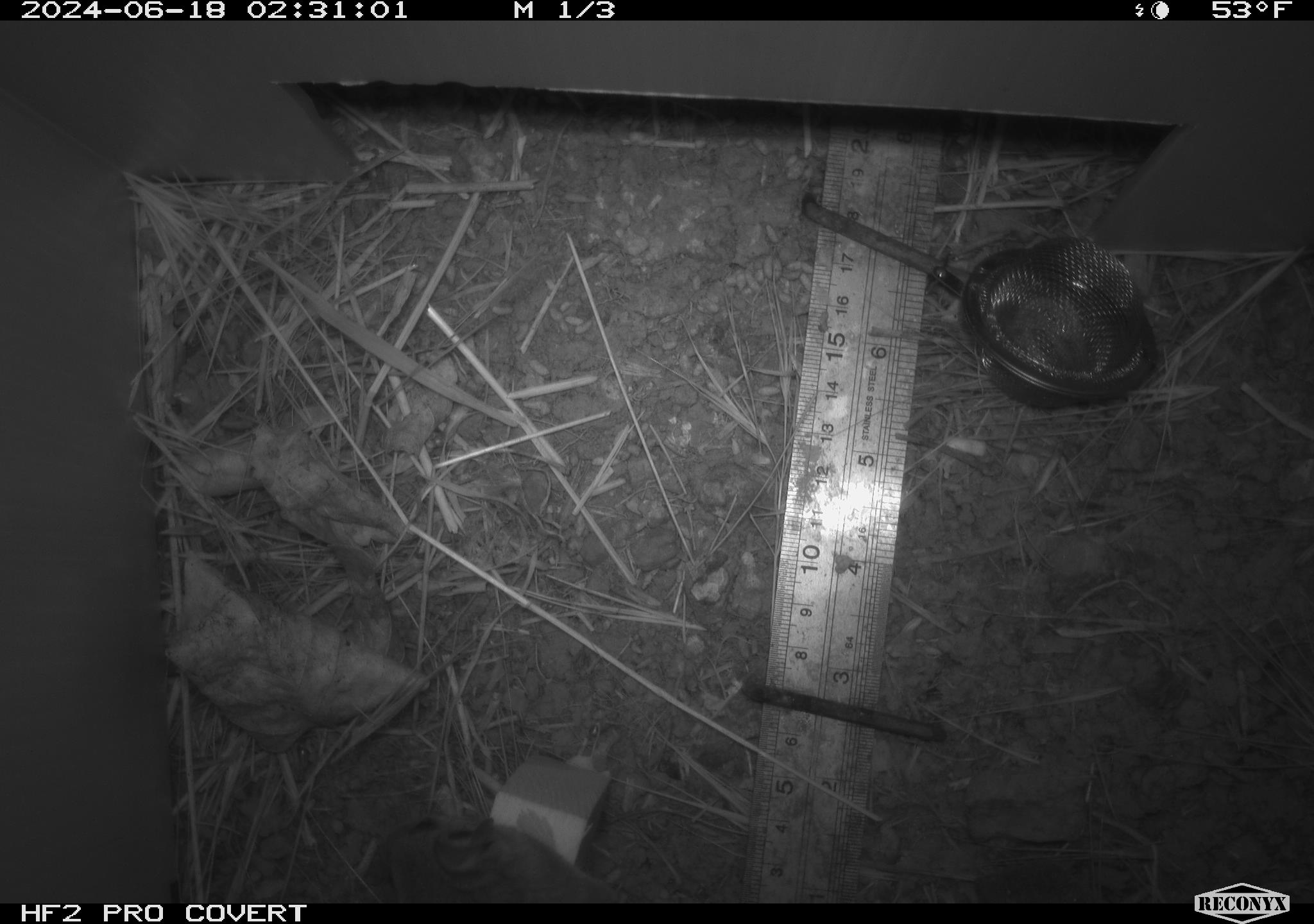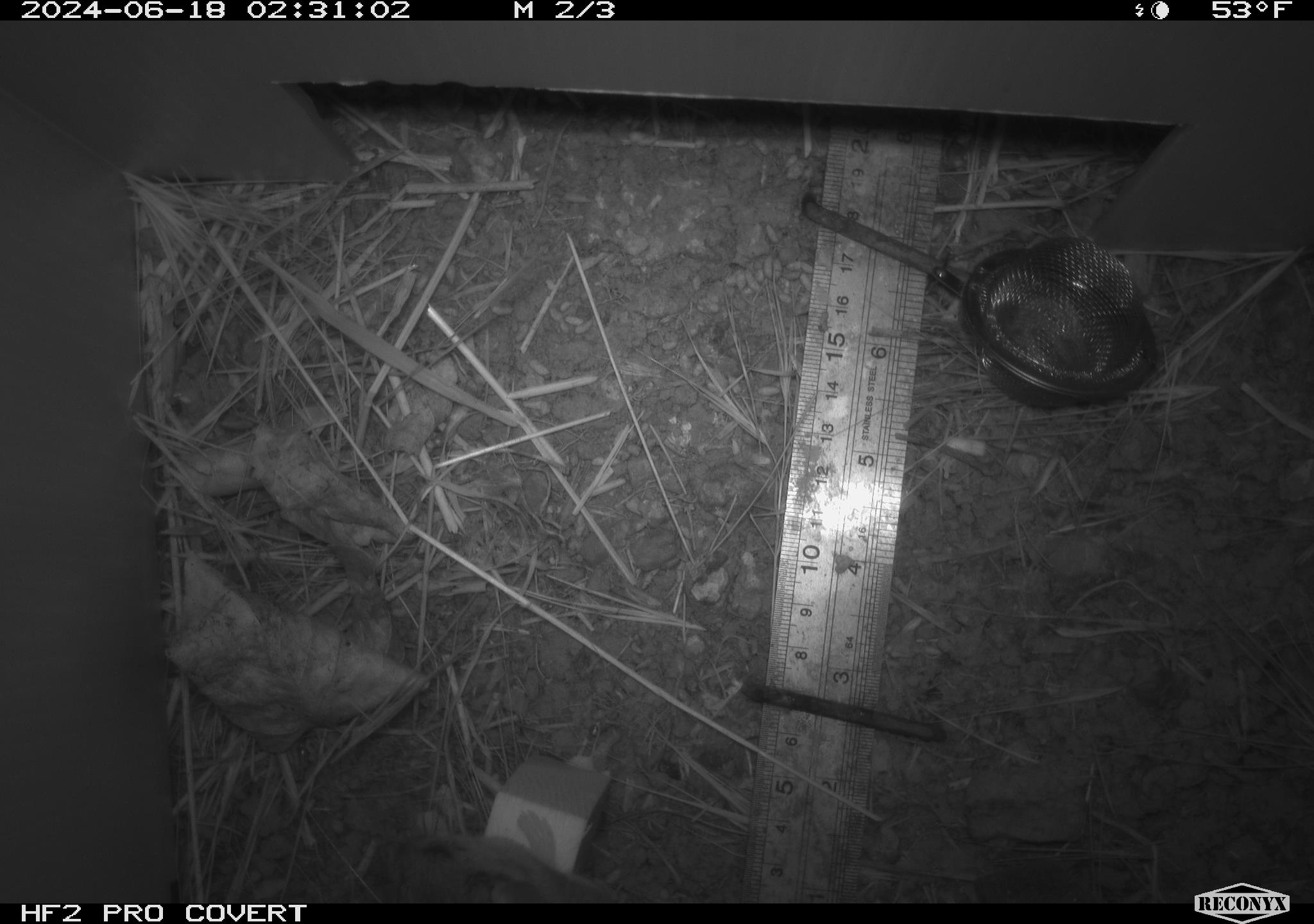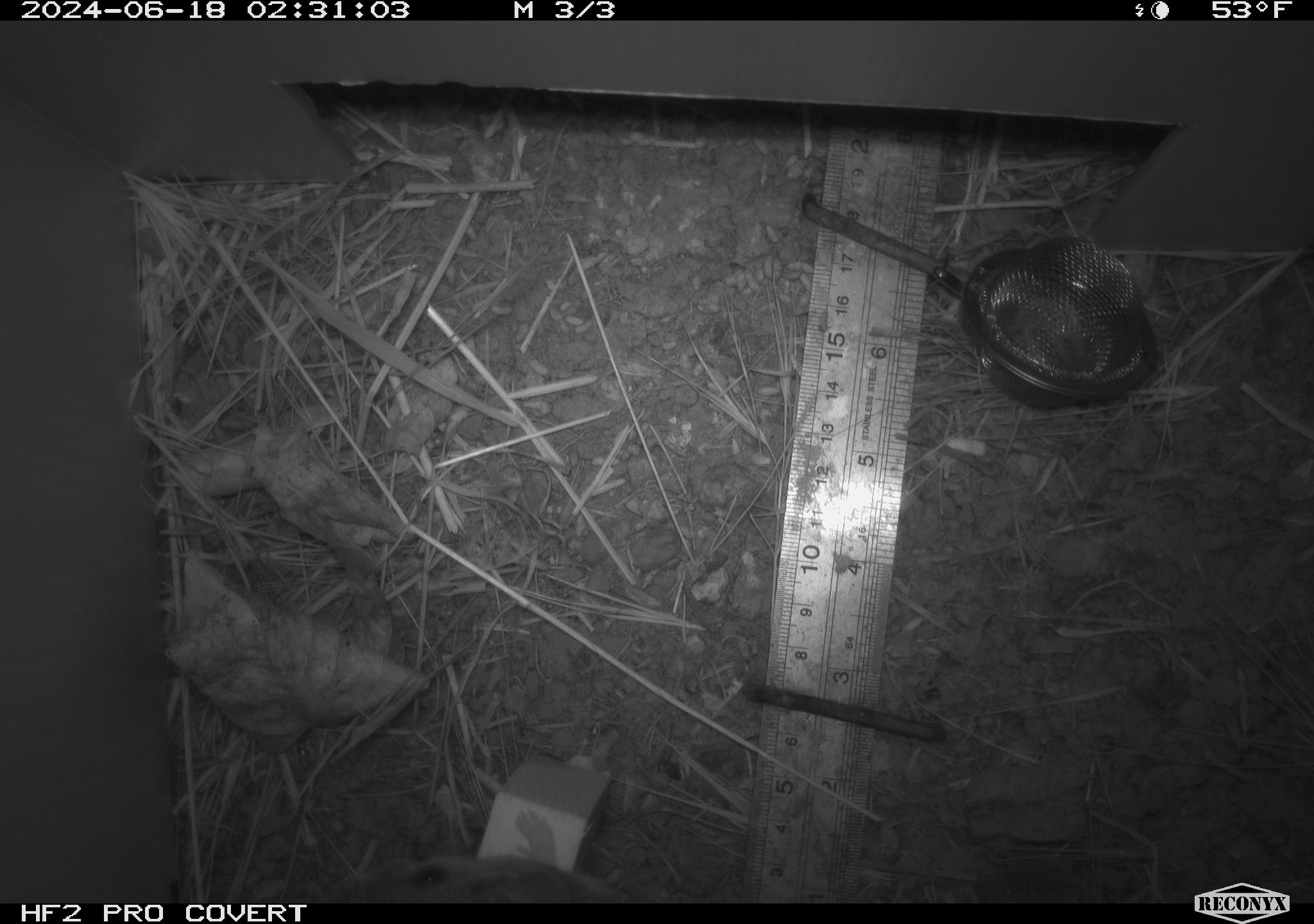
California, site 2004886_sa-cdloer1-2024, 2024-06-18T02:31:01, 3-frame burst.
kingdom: Animalia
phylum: Chordata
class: Mammalia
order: Rodentia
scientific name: Rodentia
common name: mouse species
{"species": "mouse species (Rodentia)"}